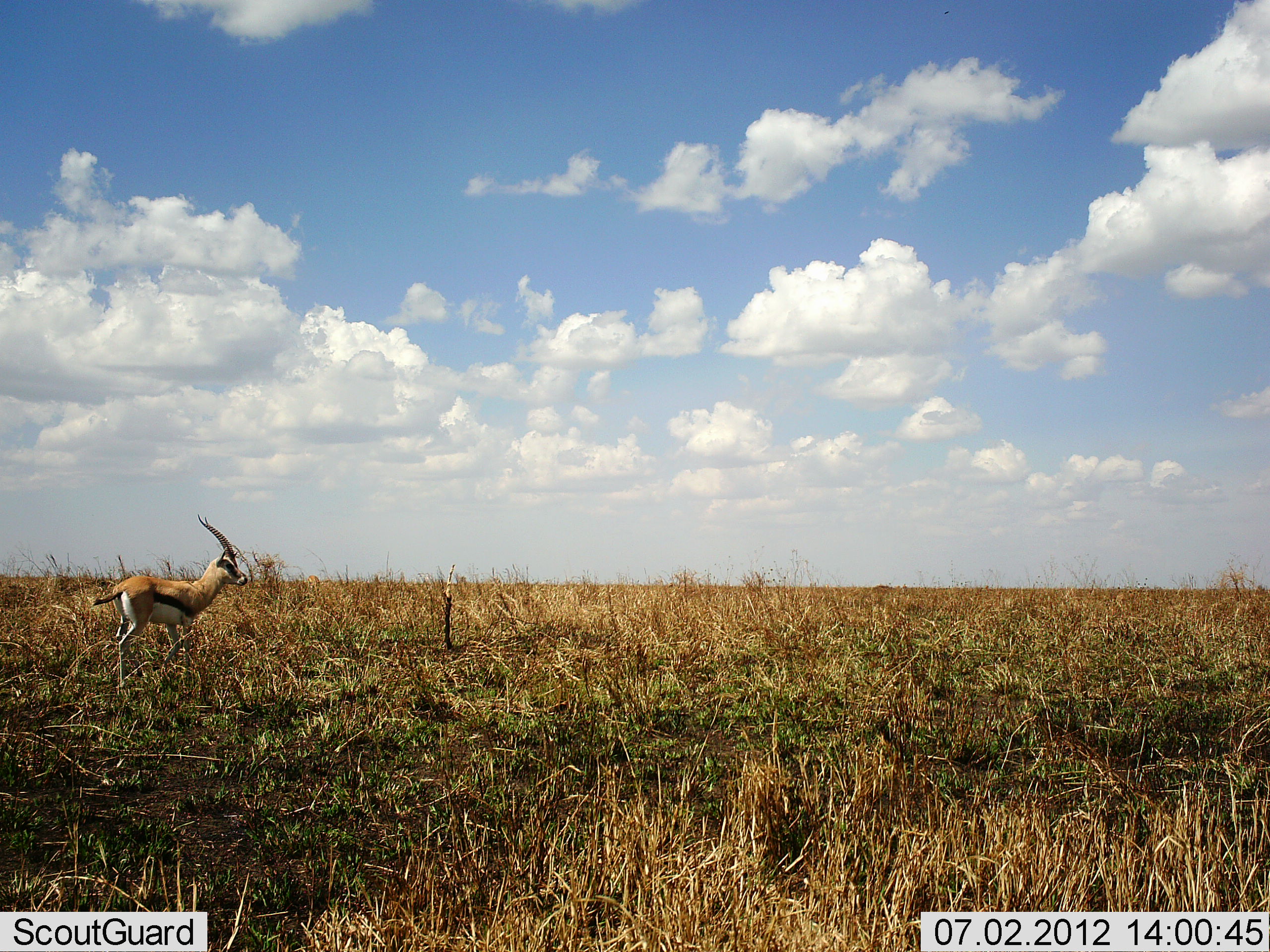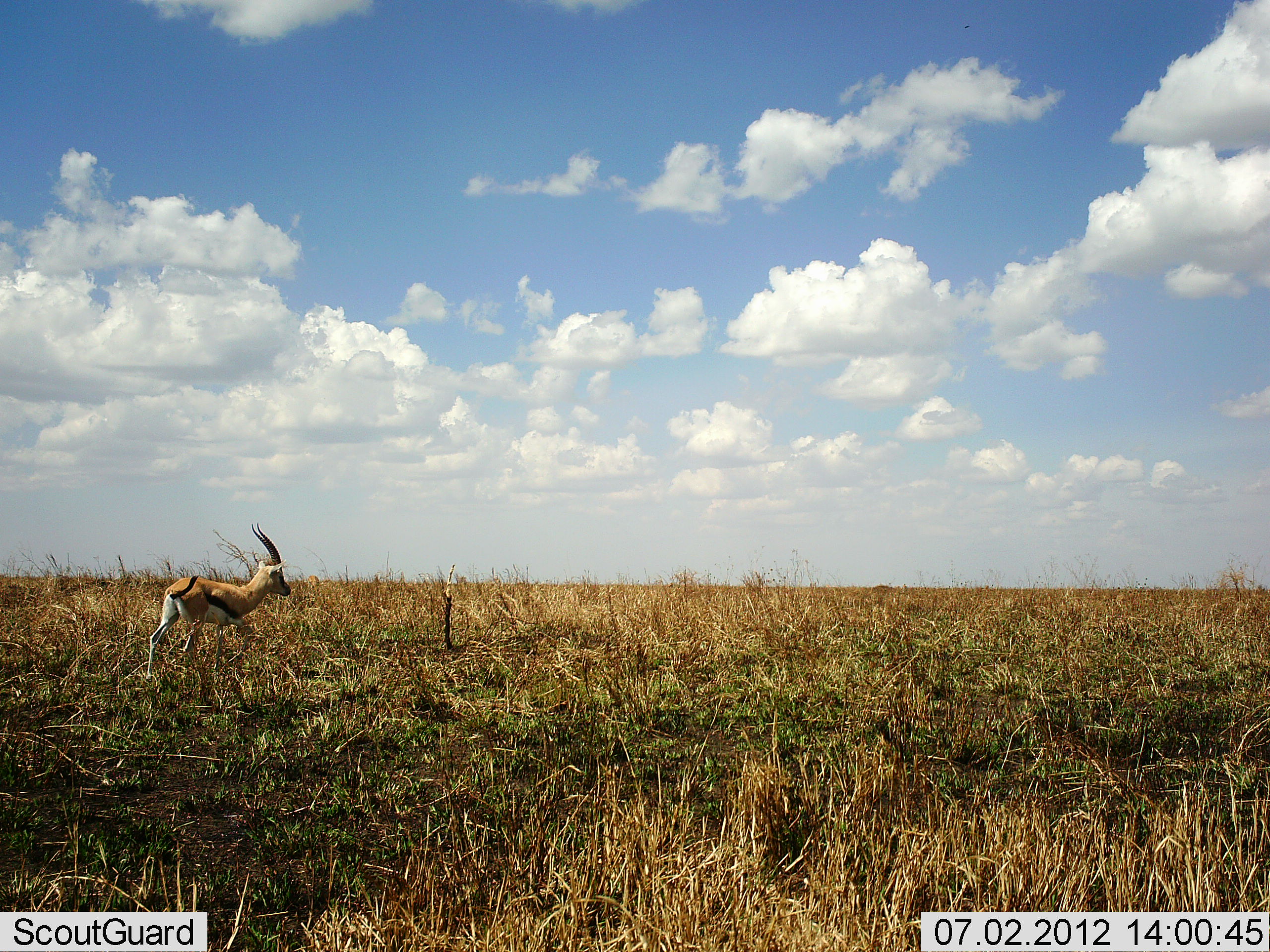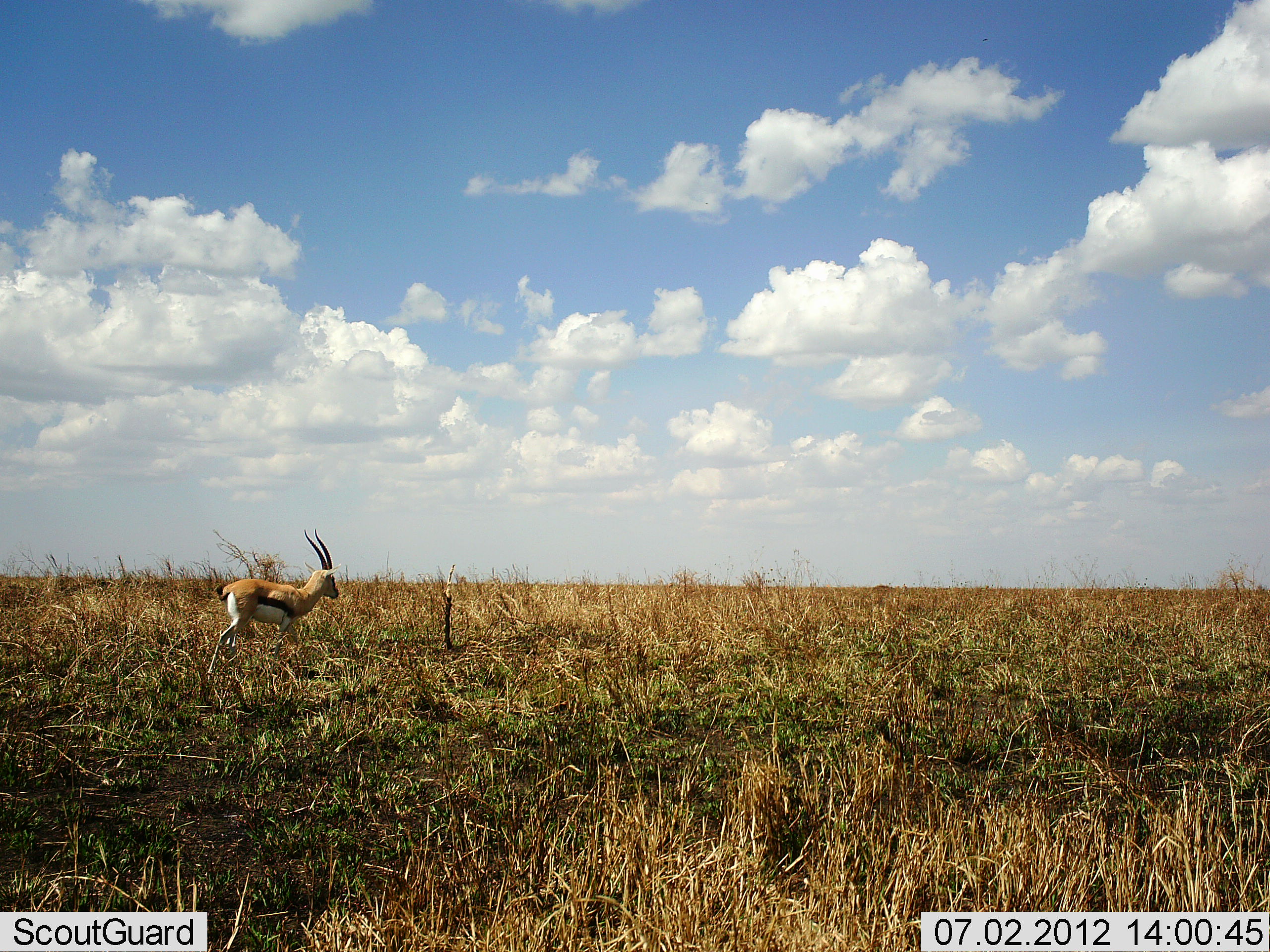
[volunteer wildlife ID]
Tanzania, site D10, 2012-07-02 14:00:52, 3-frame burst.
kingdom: Animalia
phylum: Chordata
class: Mammalia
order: Artiodactyla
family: Bovidae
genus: Eudorcas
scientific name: Eudorcas thomsonii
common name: thomson's gazelle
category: gazellethomsons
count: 1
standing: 10%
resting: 0%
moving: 90%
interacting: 0%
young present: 0%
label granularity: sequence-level